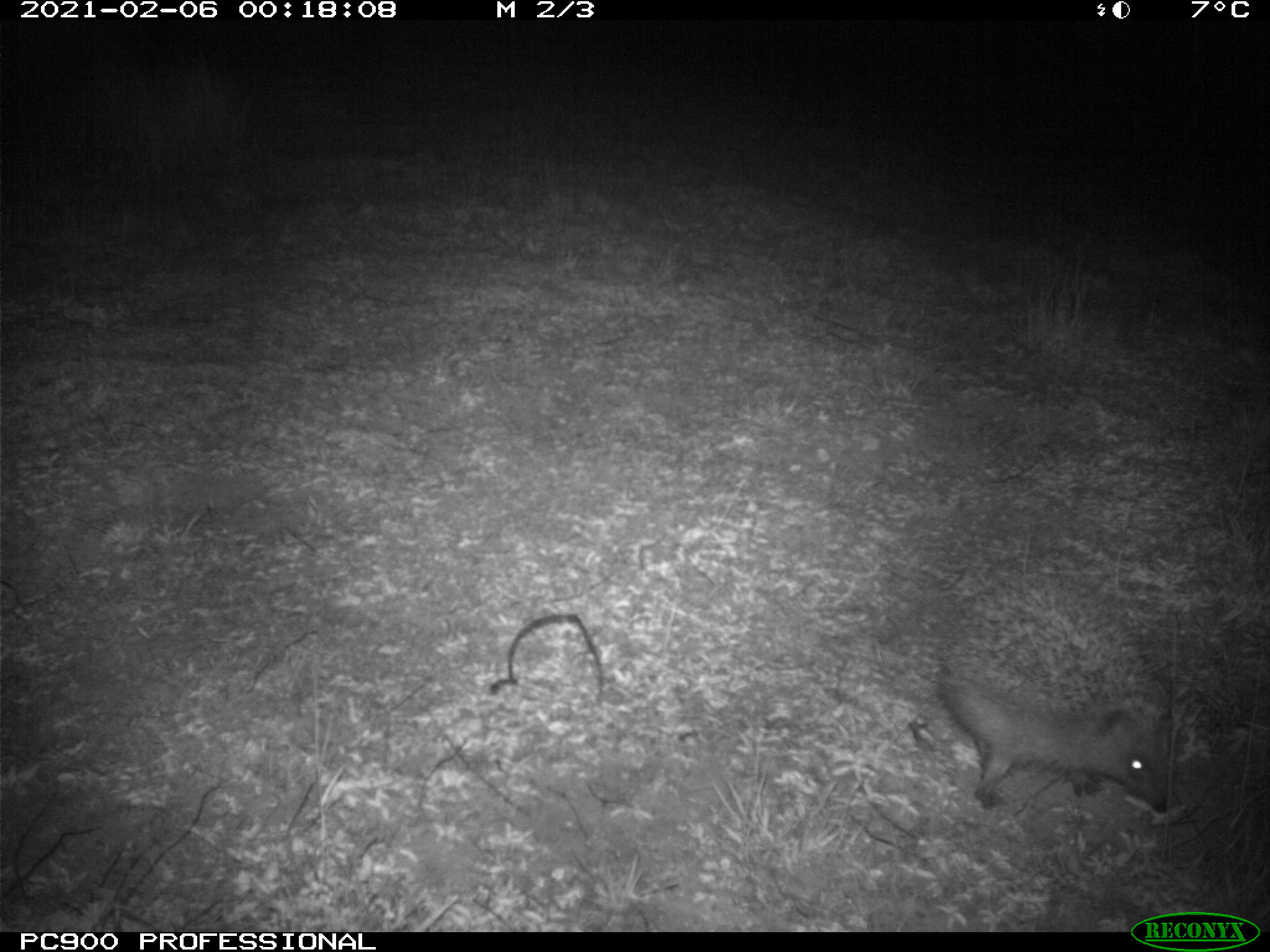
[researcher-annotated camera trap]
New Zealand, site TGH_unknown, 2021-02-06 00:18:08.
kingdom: Animalia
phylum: Chordata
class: Mammalia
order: Eulipotyphla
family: Erinaceidae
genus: Erinaceus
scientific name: Erinaceus europaeus europaeus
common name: european hedgehog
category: hedgehog